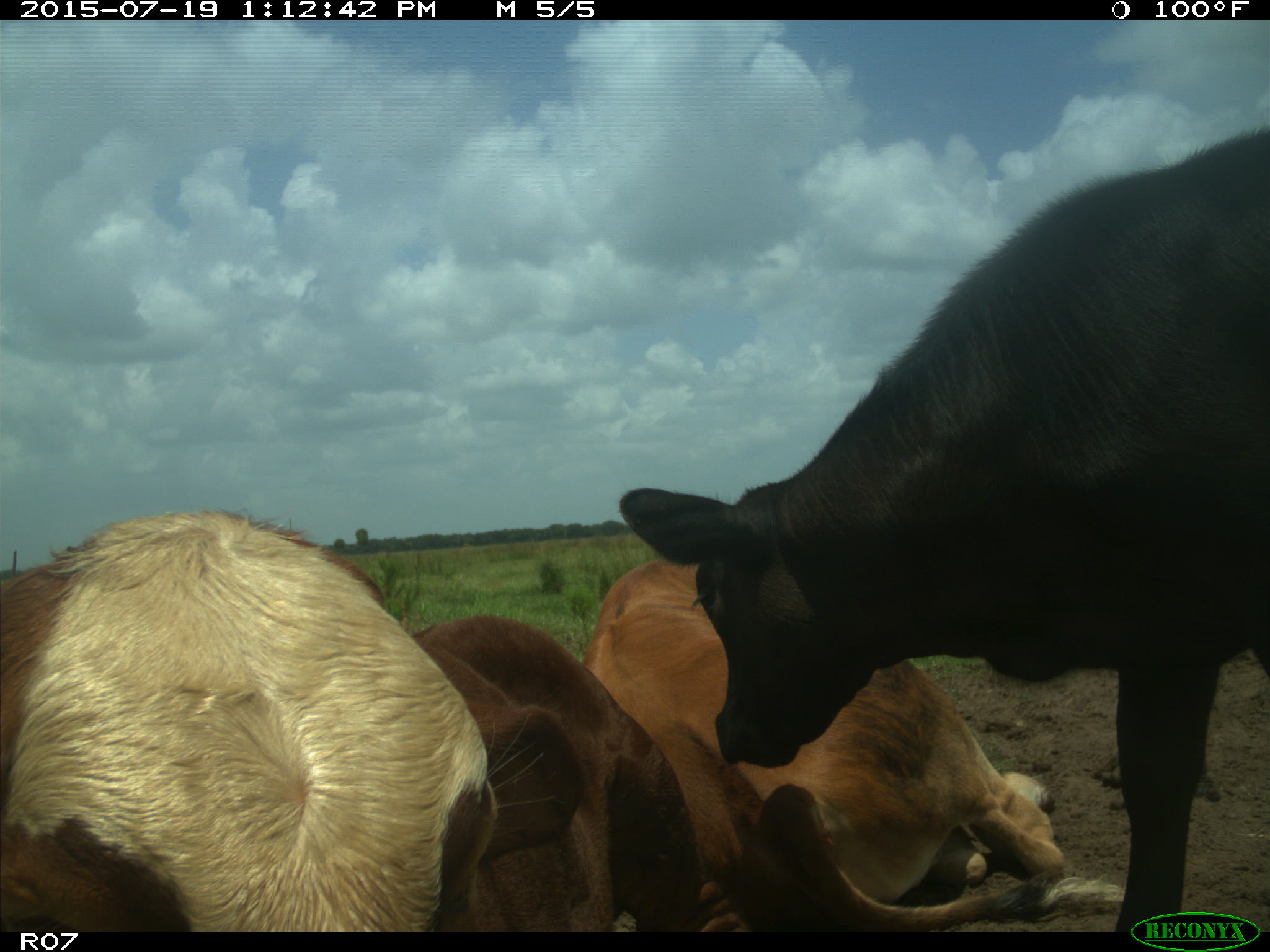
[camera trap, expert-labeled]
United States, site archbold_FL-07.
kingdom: Animalia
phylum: Chordata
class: Mammalia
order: Artiodactyla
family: Bovidae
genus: Bos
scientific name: Bos taurus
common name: domestic cow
Bos taurus (domestic cow).